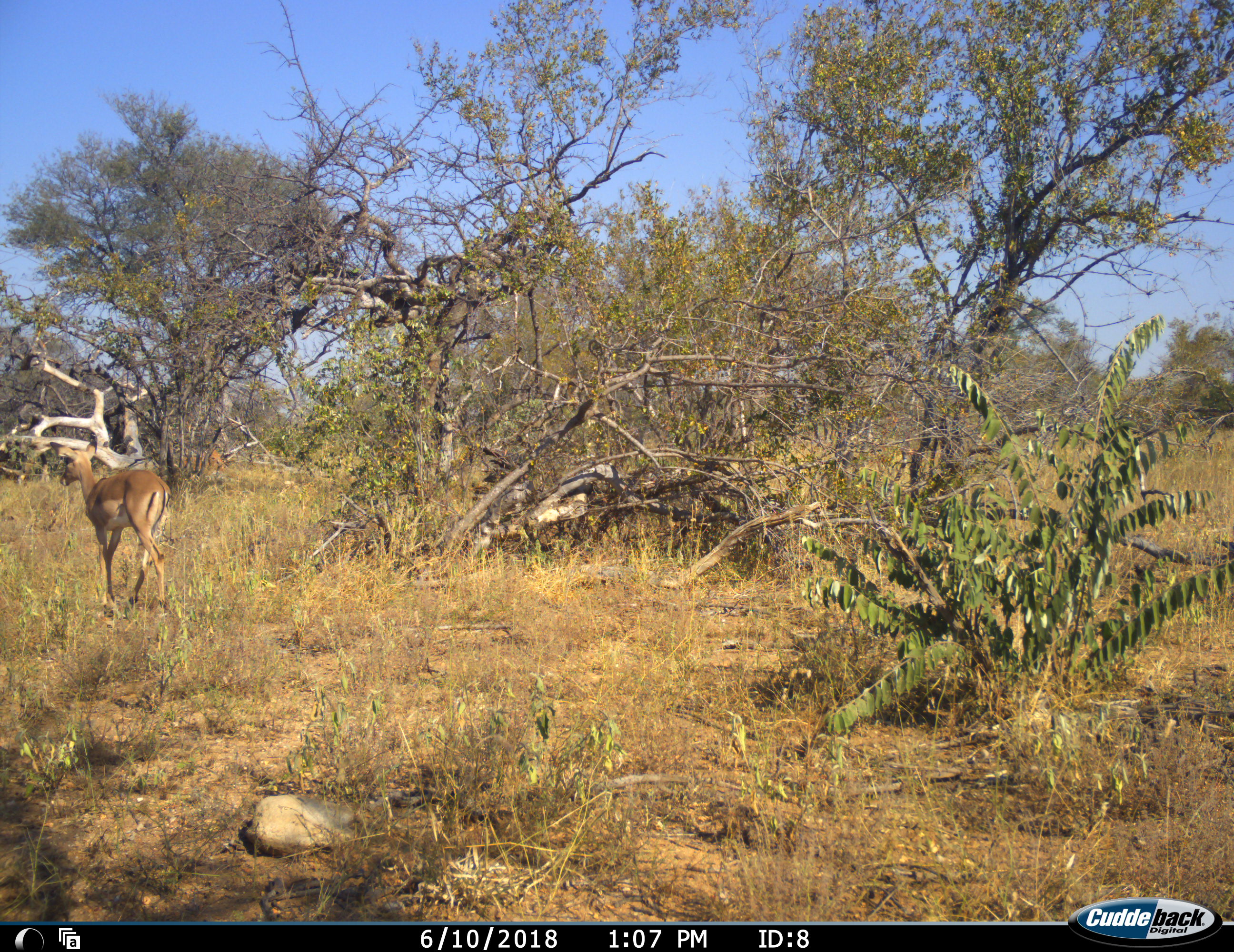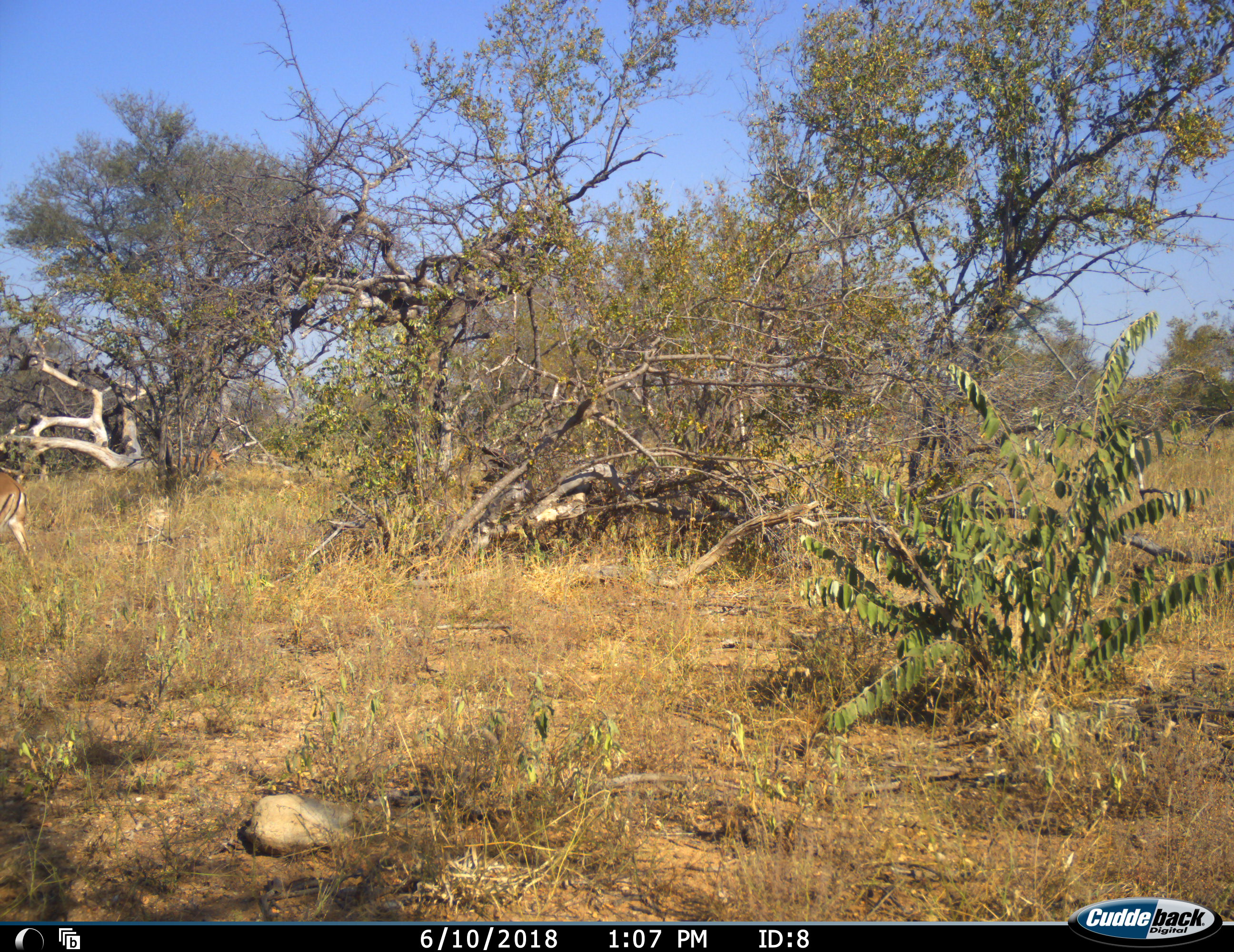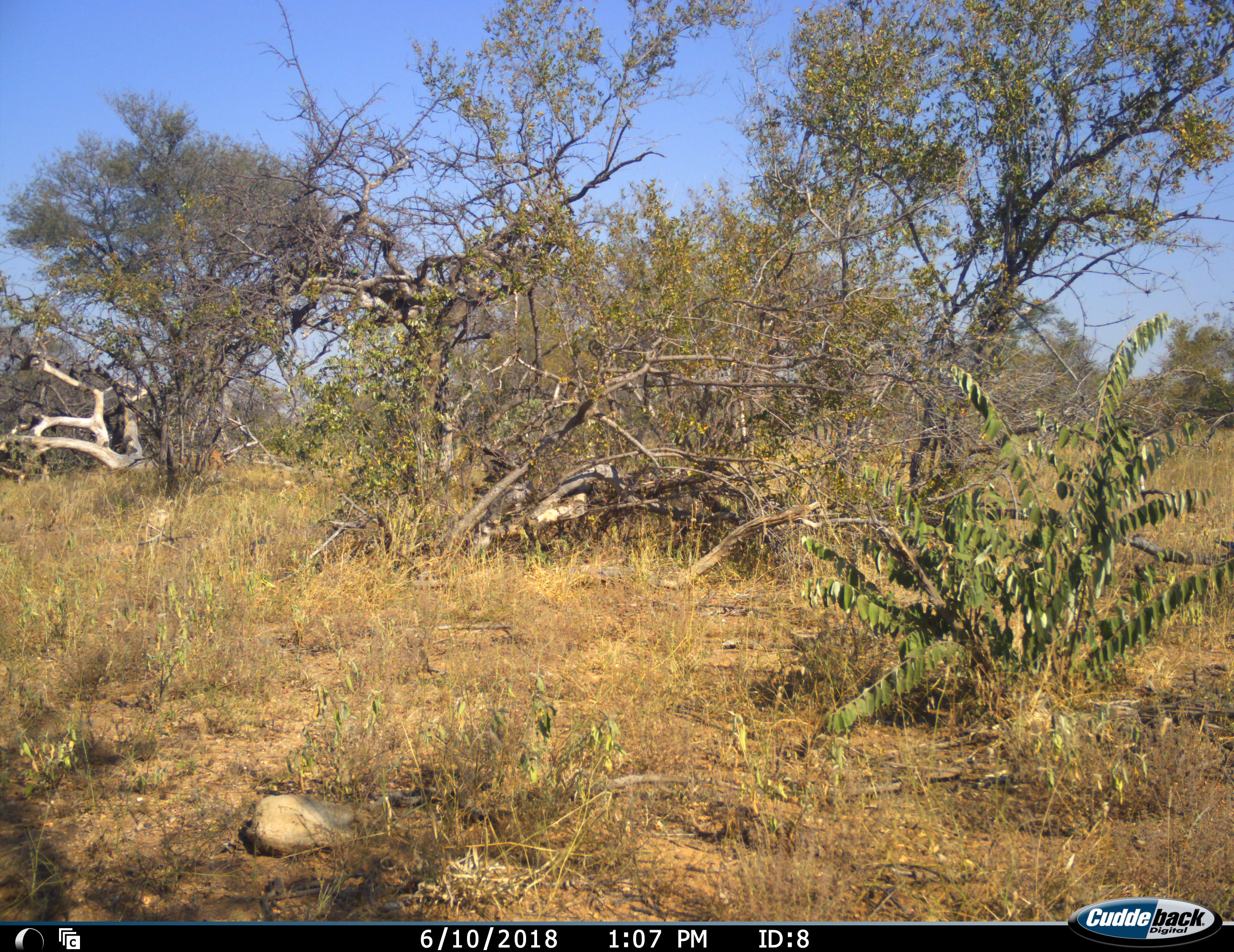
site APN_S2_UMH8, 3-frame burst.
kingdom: Animalia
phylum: Chordata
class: Mammalia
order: Artiodactyla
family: Bovidae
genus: Aepyceros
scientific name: Aepyceros melampus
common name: impala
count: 1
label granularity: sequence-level